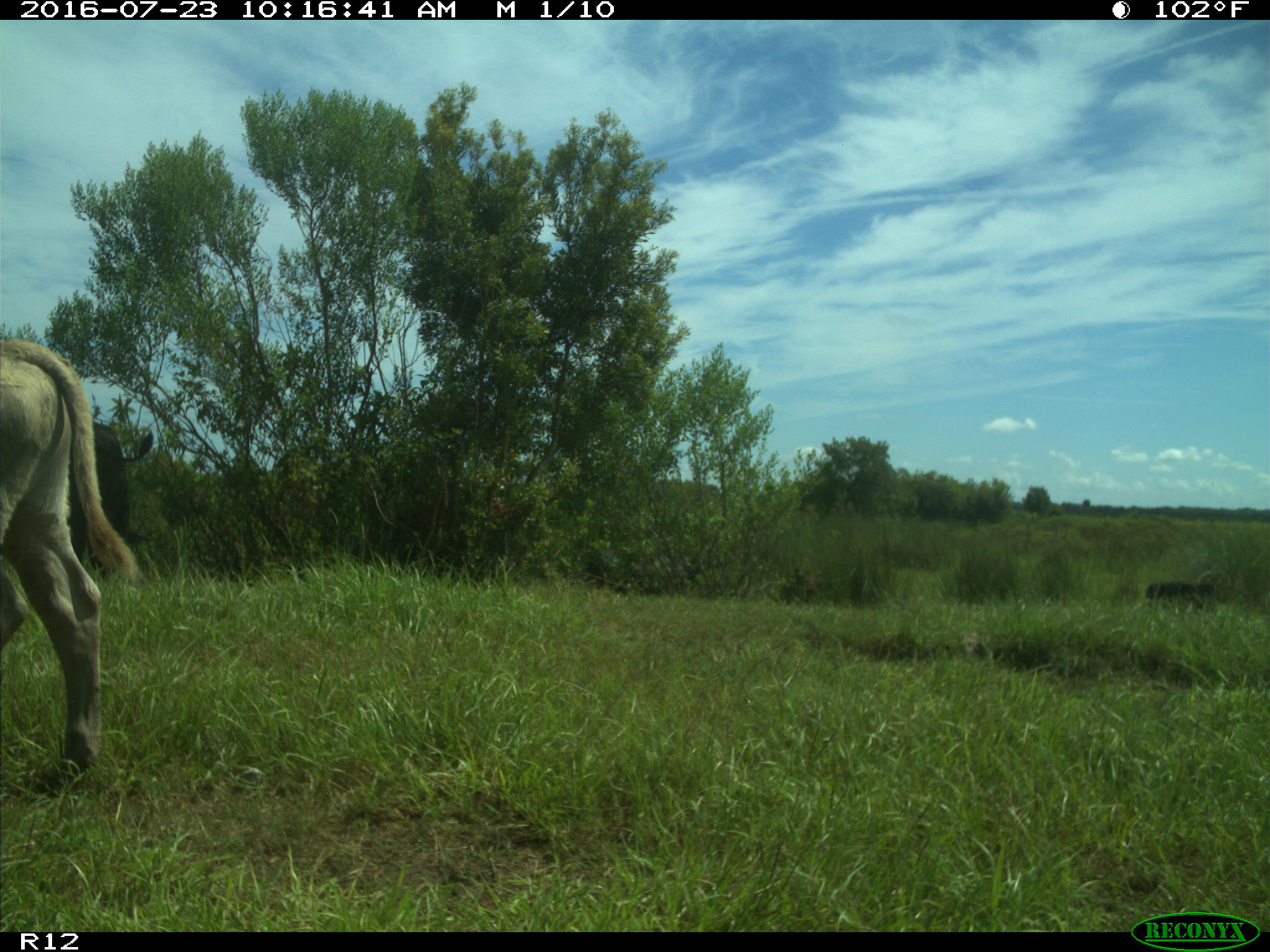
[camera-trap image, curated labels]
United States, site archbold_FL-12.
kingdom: Animalia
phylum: Chordata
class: Mammalia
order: Artiodactyla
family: Bovidae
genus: Bos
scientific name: Bos taurus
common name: domestic cow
Bos taurus (domestic cow).